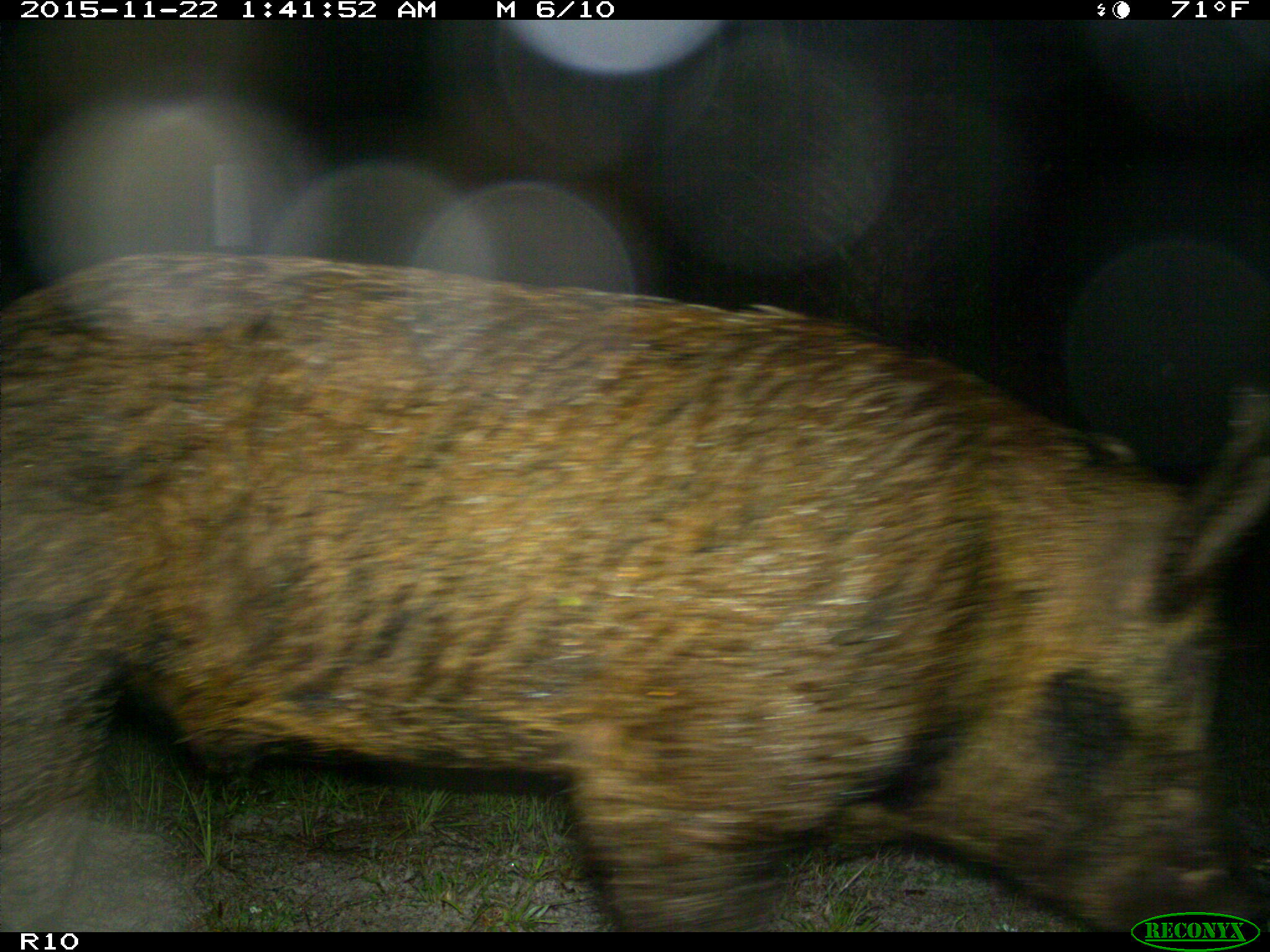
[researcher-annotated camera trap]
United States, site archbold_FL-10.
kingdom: Animalia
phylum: Chordata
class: Mammalia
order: Artiodactyla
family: Suidae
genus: Sus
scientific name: Sus scrofa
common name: wild boar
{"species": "Sus scrofa (wild boar)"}